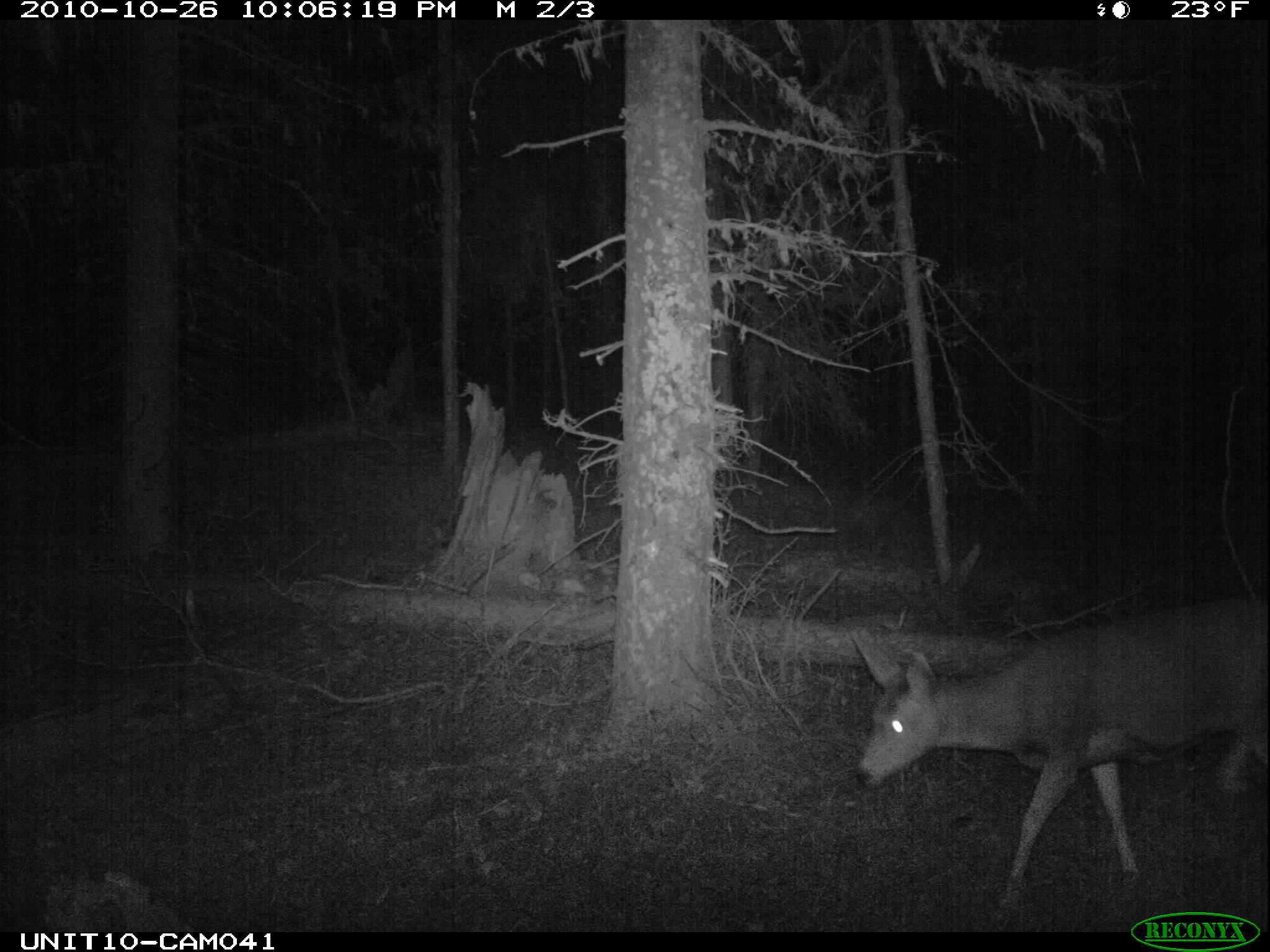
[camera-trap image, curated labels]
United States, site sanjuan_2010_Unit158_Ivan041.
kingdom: Animalia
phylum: Chordata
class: Mammalia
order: Artiodactyla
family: Cervidae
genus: Odocoileus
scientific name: Odocoileus hemionus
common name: mule deer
Odocoileus hemionus (mule deer).